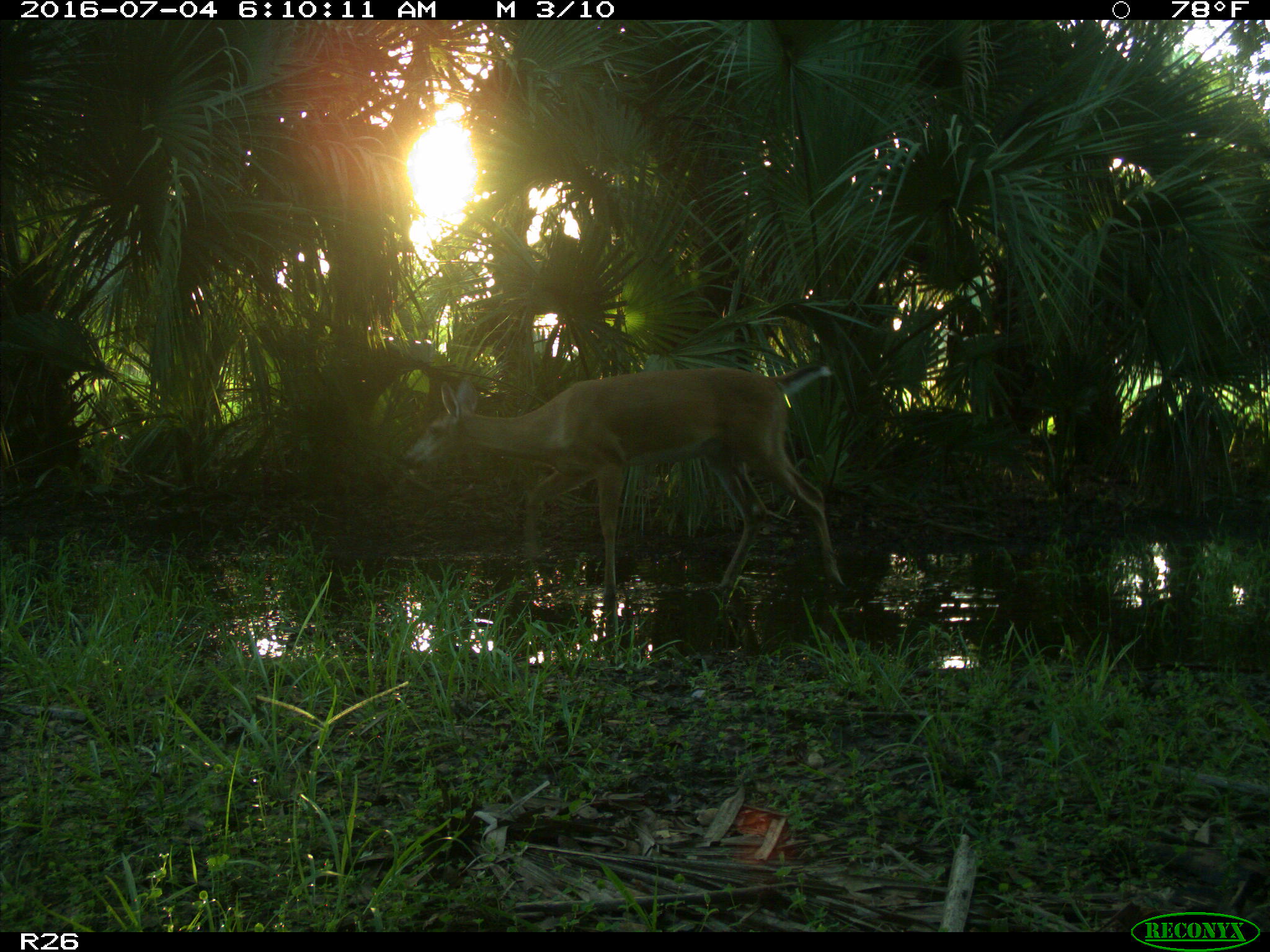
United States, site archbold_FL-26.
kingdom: Animalia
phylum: Chordata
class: Mammalia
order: Artiodactyla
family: Cervidae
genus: Odocoileus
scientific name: Odocoileus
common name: deer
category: unidentified deer